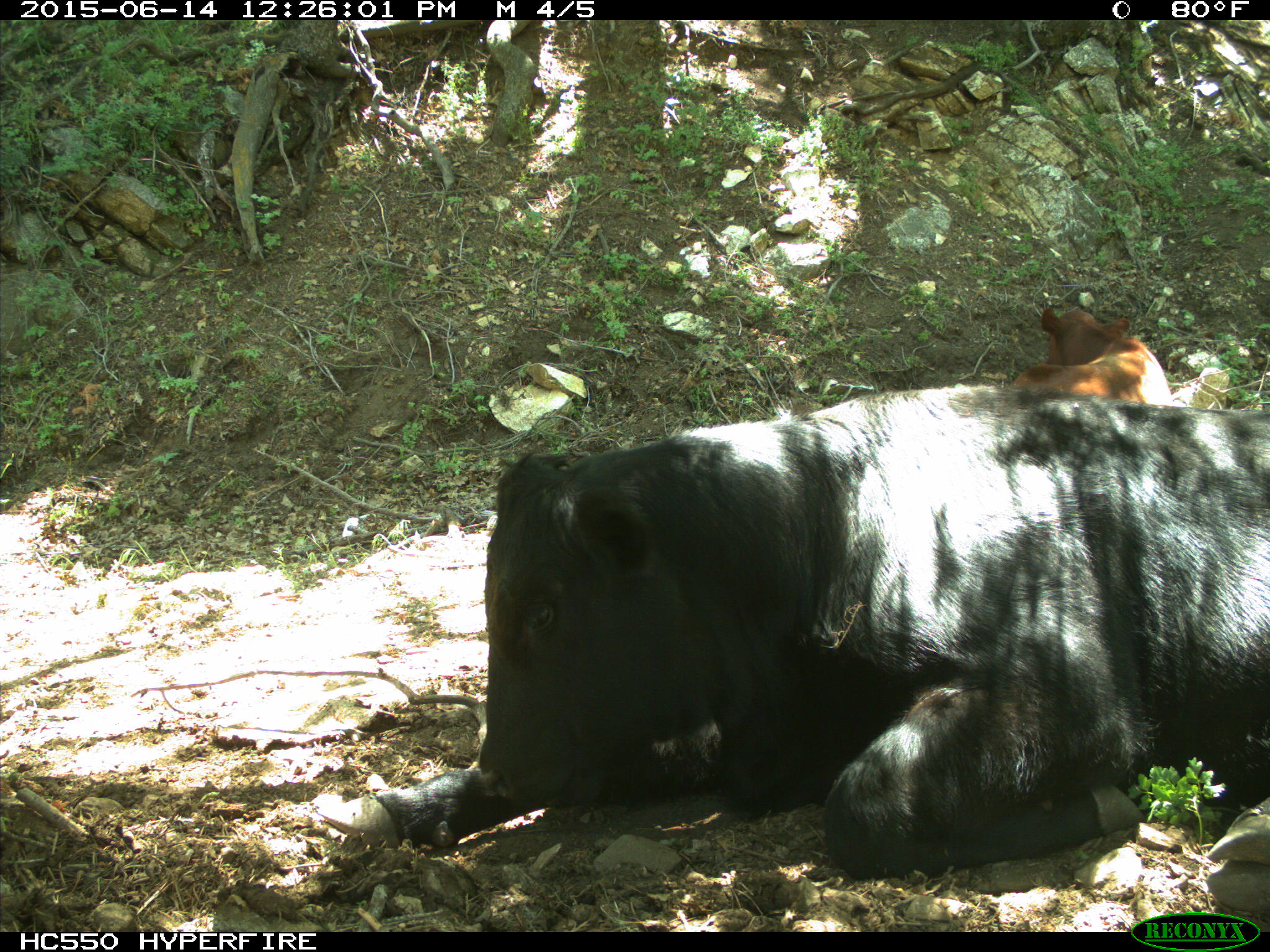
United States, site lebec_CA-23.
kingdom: Animalia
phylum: Chordata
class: Mammalia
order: Artiodactyla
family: Bovidae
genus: Bos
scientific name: Bos taurus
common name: domestic cow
Bos taurus (domestic cow).